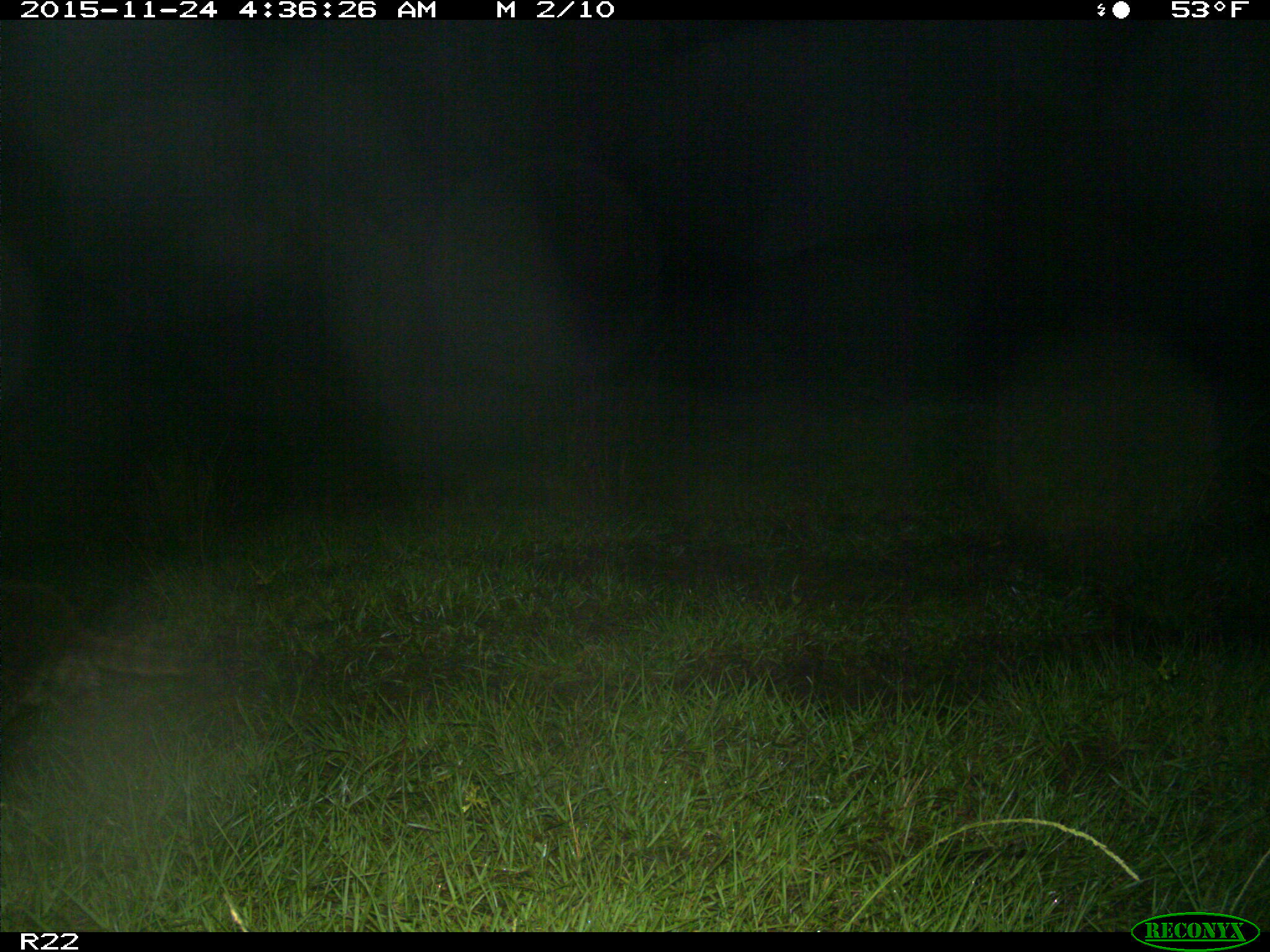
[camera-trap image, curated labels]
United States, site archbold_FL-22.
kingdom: Animalia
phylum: Chordata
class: Mammalia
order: Carnivora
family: Canidae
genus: Canis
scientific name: Canis latrans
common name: coyote